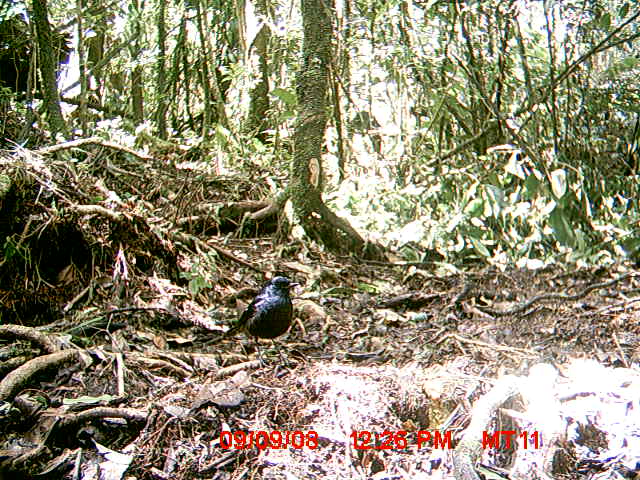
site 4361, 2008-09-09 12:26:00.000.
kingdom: Animalia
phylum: Chordata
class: Aves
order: Passeriformes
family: Muscicapidae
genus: Copsychus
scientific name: Copsychus albospecularis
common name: madagascar magpie-robin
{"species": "Copsychus albospecularis (madagascar magpie-robin)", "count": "1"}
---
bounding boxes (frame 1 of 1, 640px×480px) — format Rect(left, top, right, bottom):
copsychus albospecularis: Rect(223, 274, 299, 369)